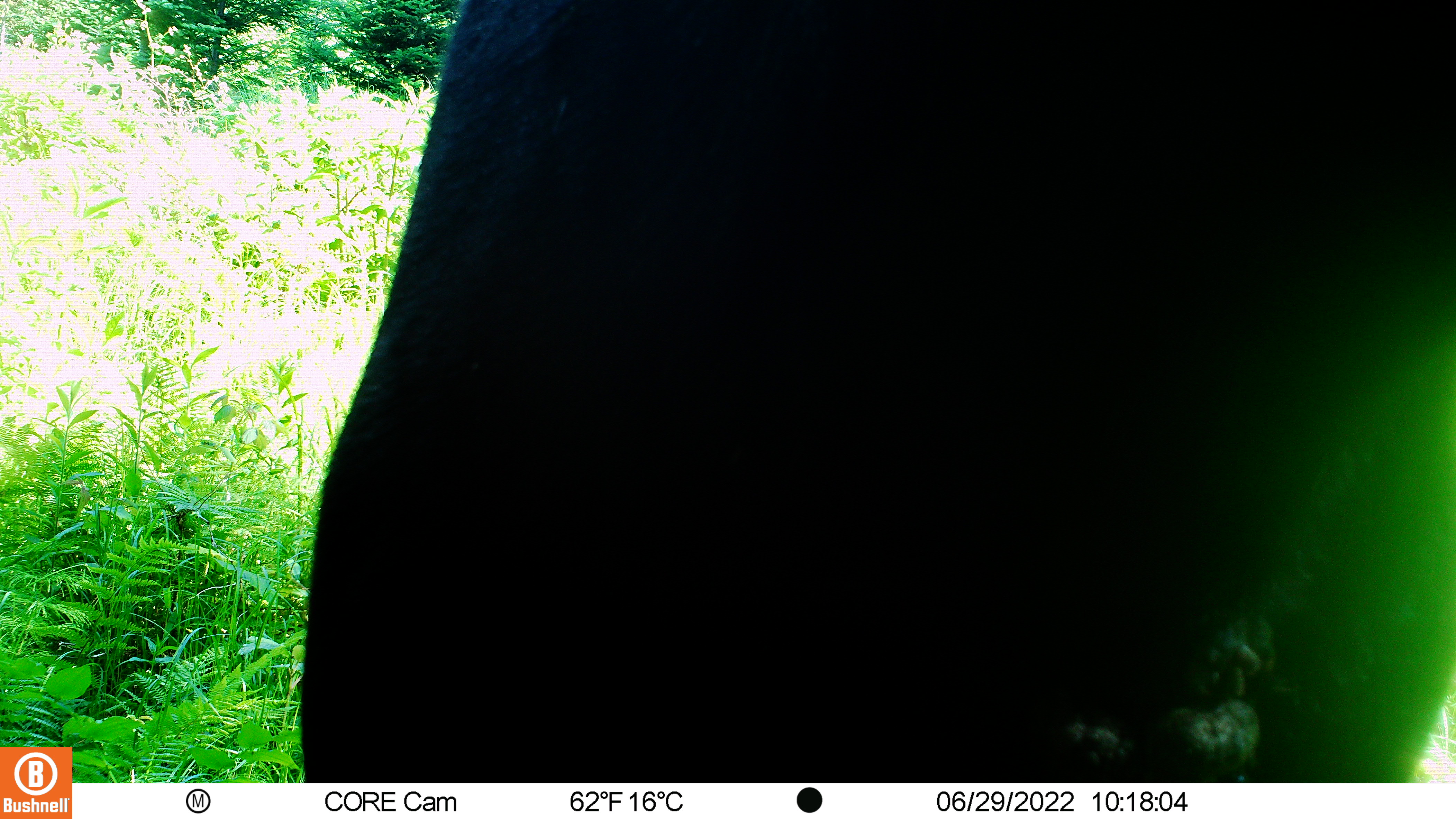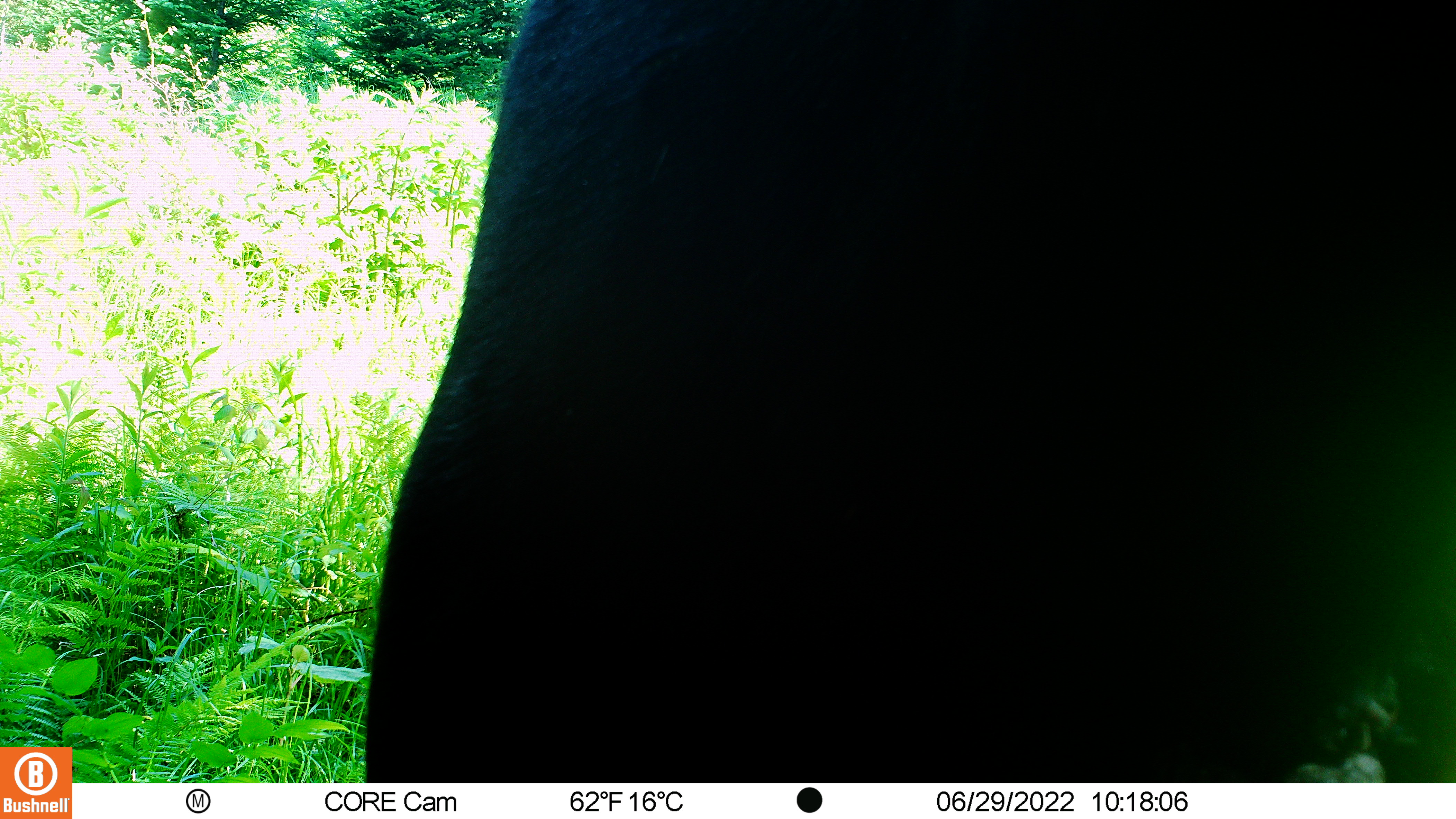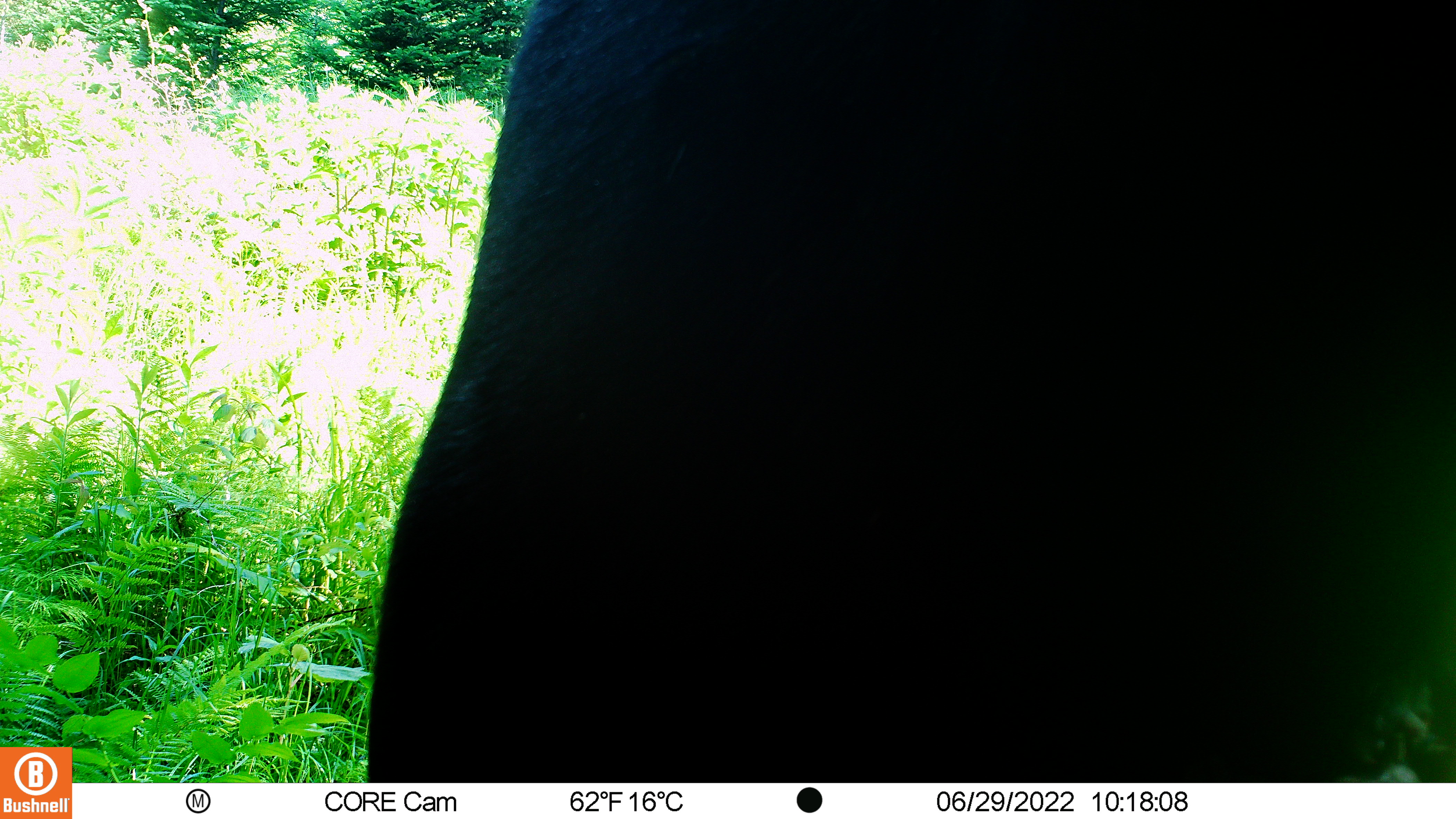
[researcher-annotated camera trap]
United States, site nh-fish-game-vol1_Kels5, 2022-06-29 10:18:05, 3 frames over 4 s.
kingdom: Animalia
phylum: Chordata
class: Mammalia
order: Artiodactyla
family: Cervidae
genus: Alces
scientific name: Alces alces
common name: moose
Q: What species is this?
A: Moose (Alces alces).